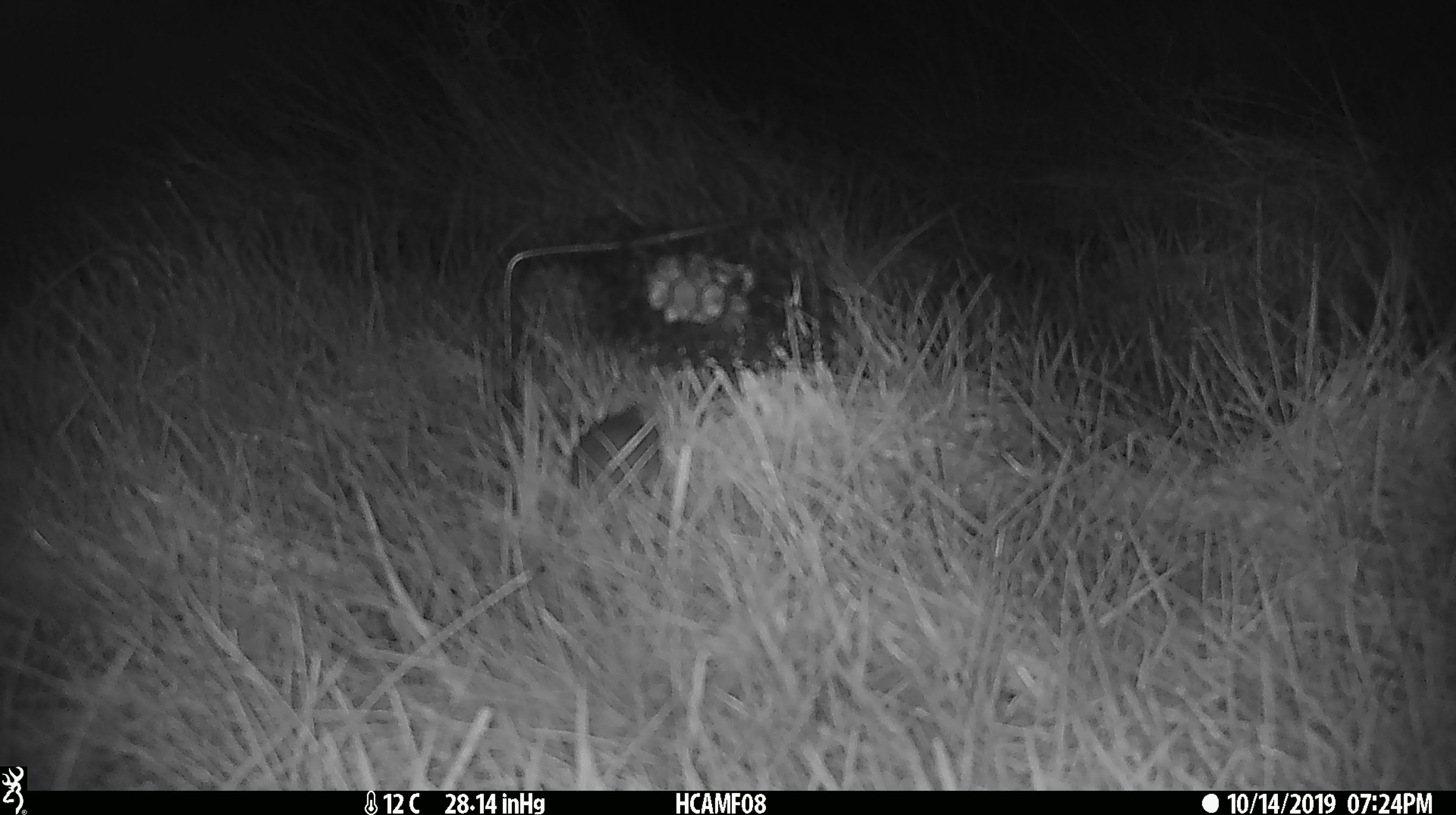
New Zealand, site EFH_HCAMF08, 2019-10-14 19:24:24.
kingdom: Animalia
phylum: Chordata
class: Mammalia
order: Rodentia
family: Muridae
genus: Mus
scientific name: Mus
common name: mouse